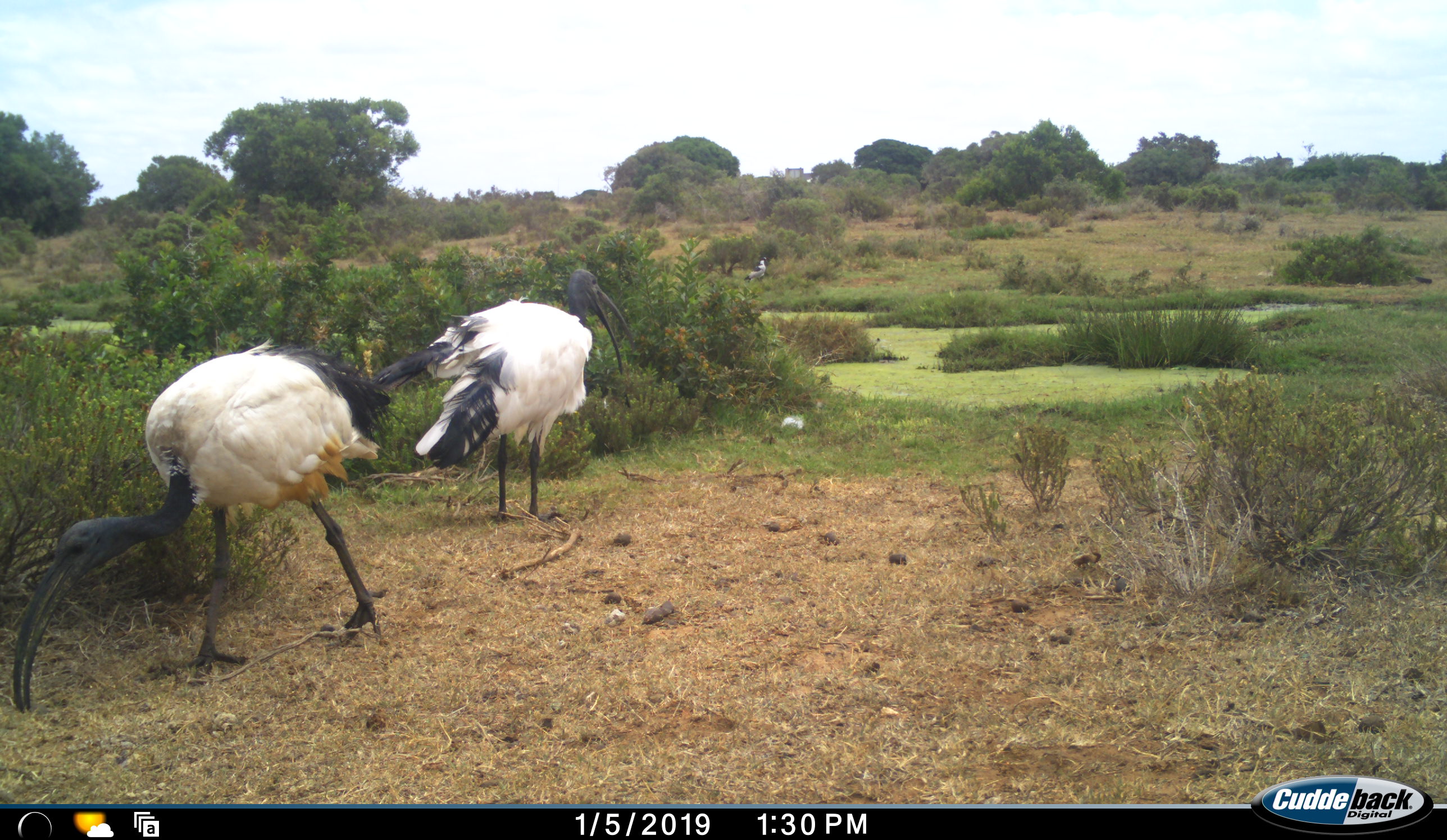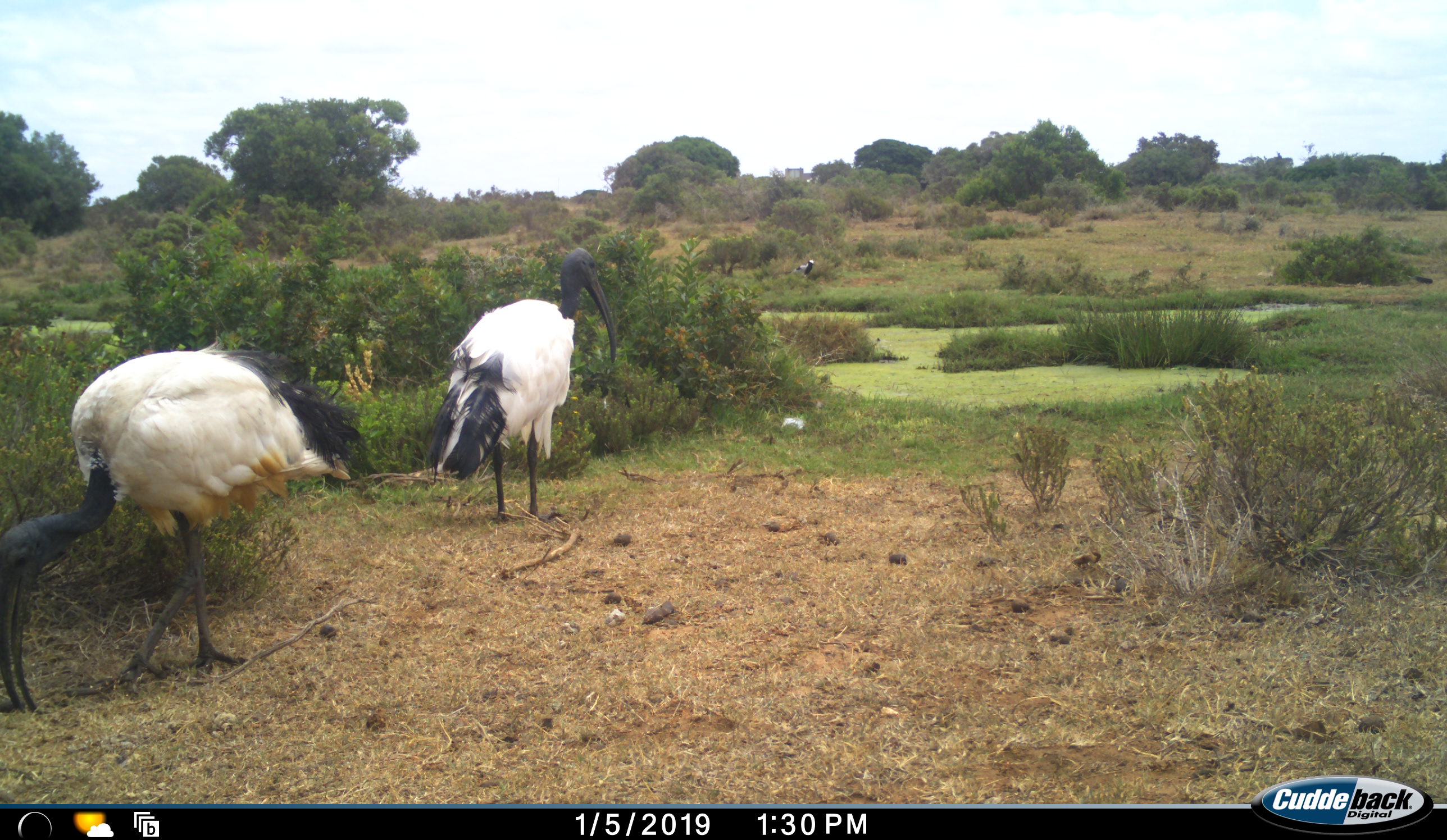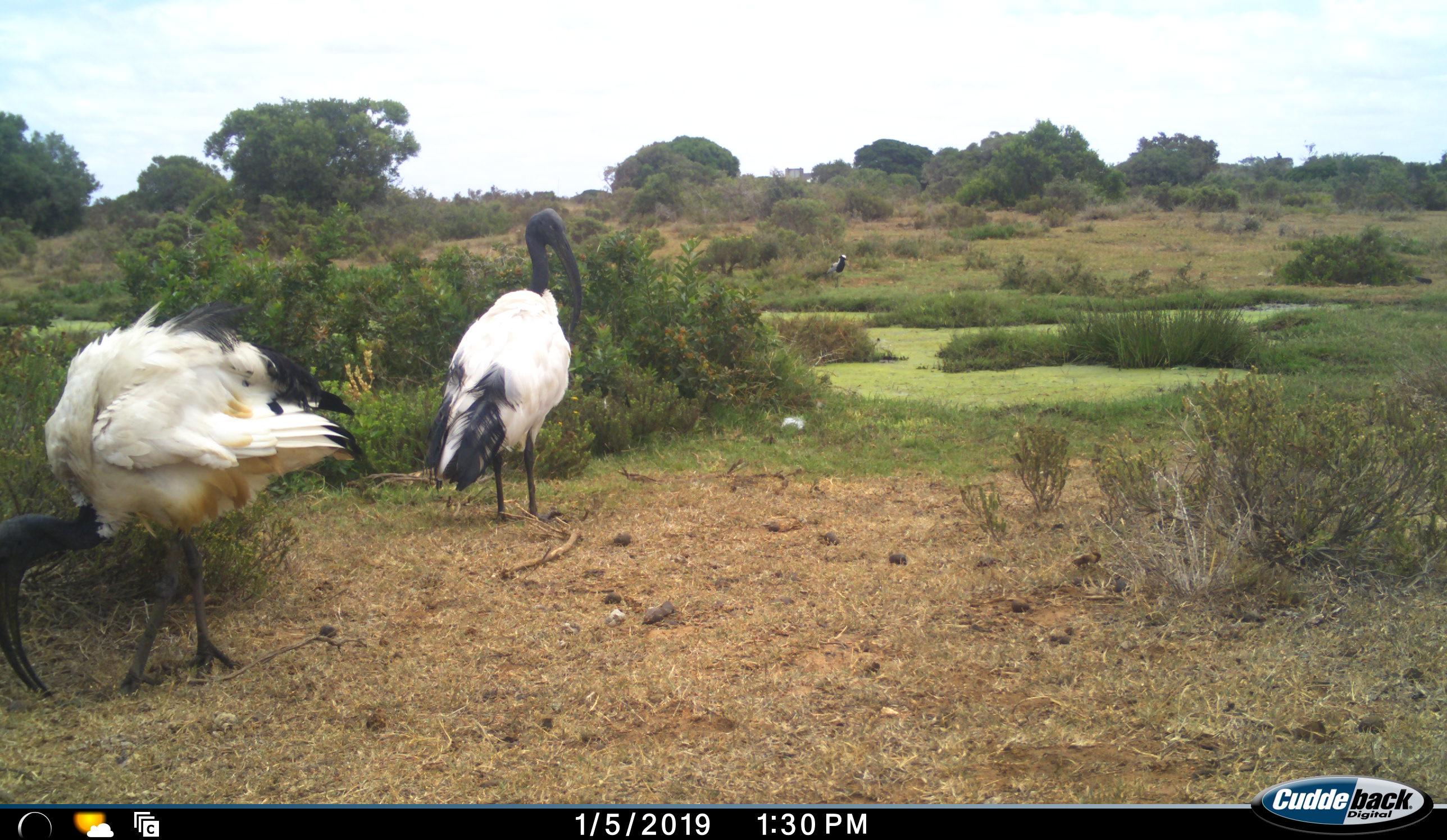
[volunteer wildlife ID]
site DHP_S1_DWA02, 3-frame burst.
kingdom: Animalia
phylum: Chordata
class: Aves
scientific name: Aves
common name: bird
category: birdother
Birdother (bird) (Aves), count 3. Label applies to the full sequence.